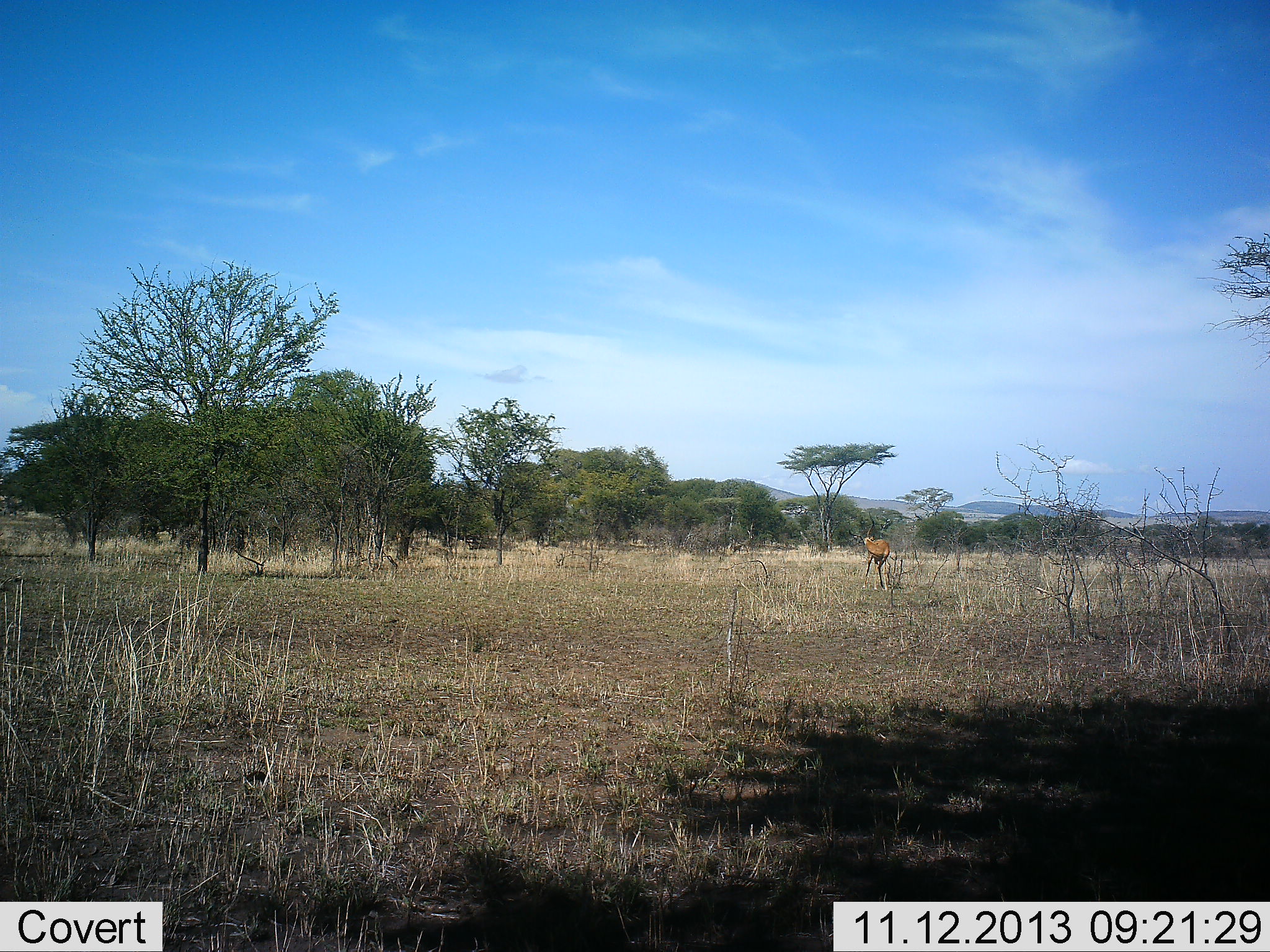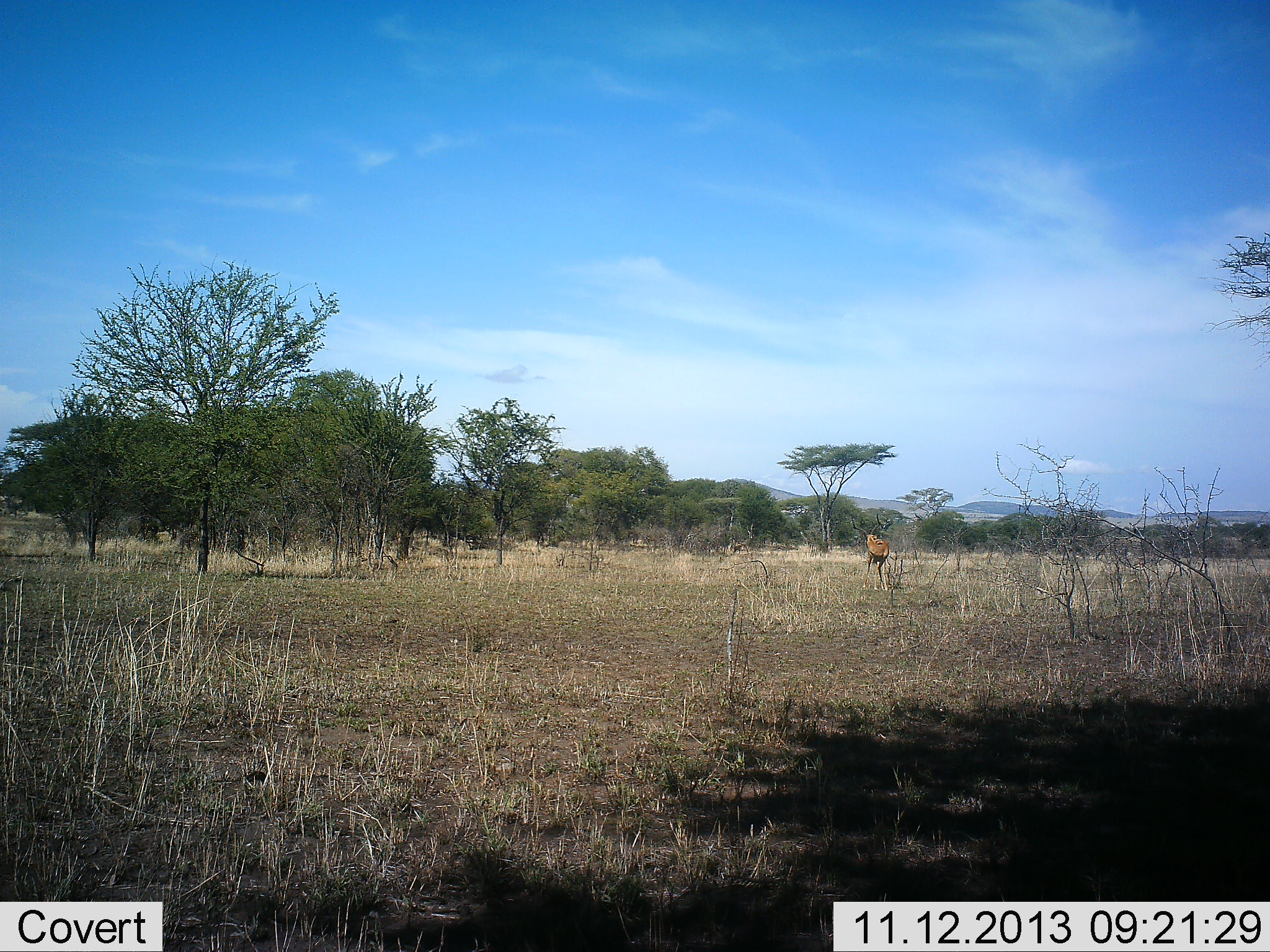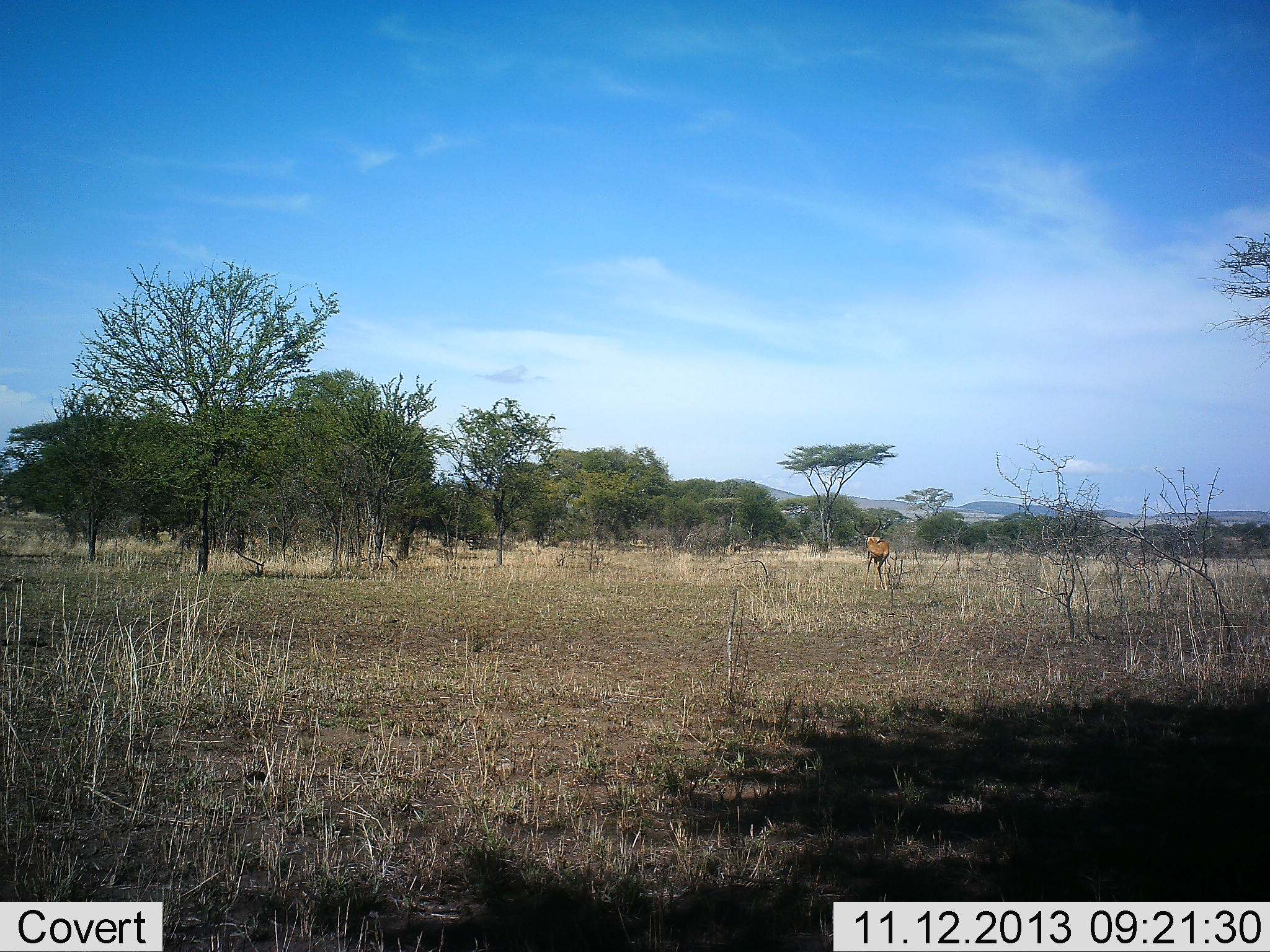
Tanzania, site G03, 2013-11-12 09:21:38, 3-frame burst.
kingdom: Animalia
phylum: Chordata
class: Mammalia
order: Artiodactyla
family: Bovidae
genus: Aepyceros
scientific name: Aepyceros melampus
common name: impala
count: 1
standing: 100%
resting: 0%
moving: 0%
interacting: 0%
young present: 0%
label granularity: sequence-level